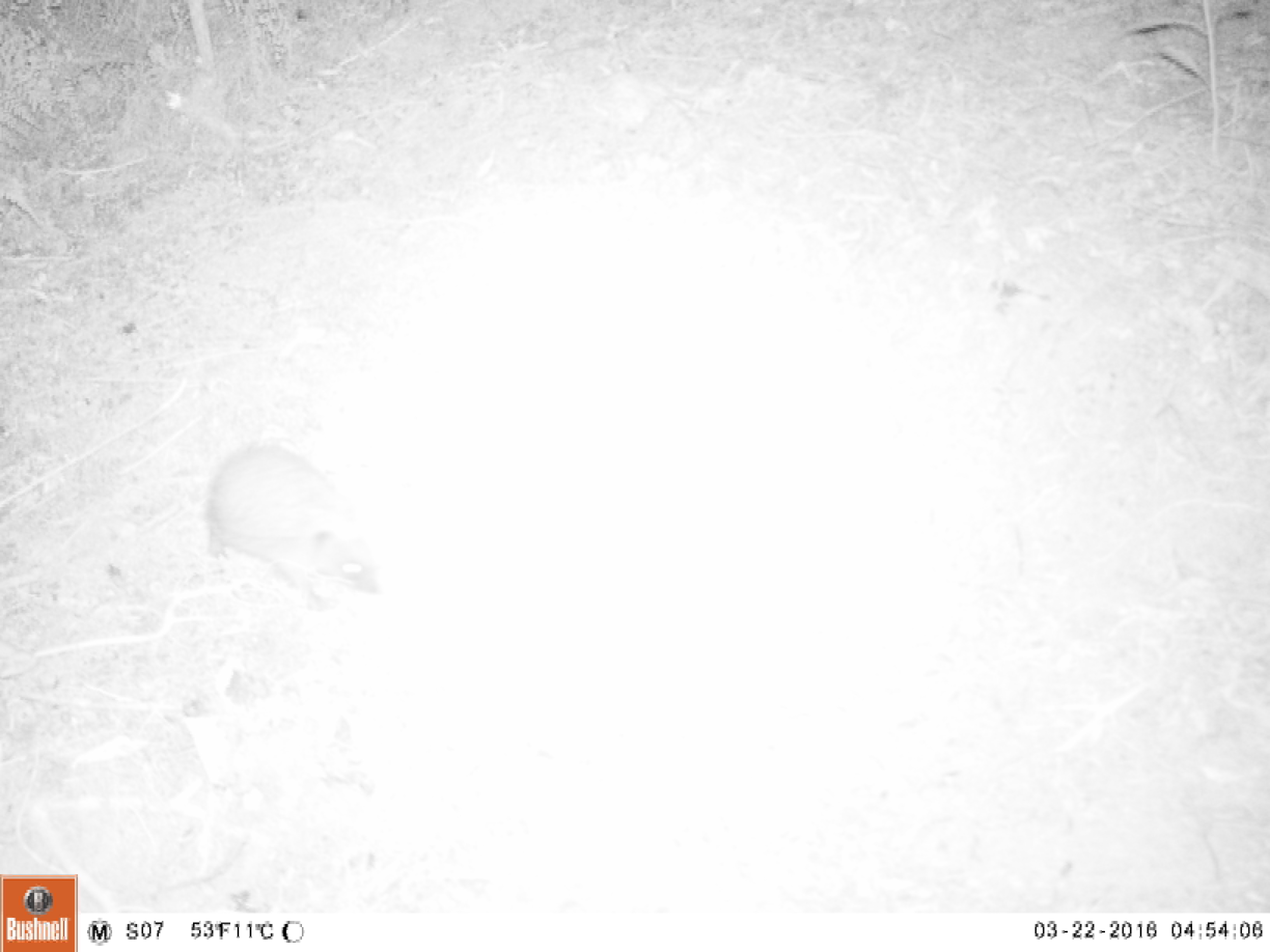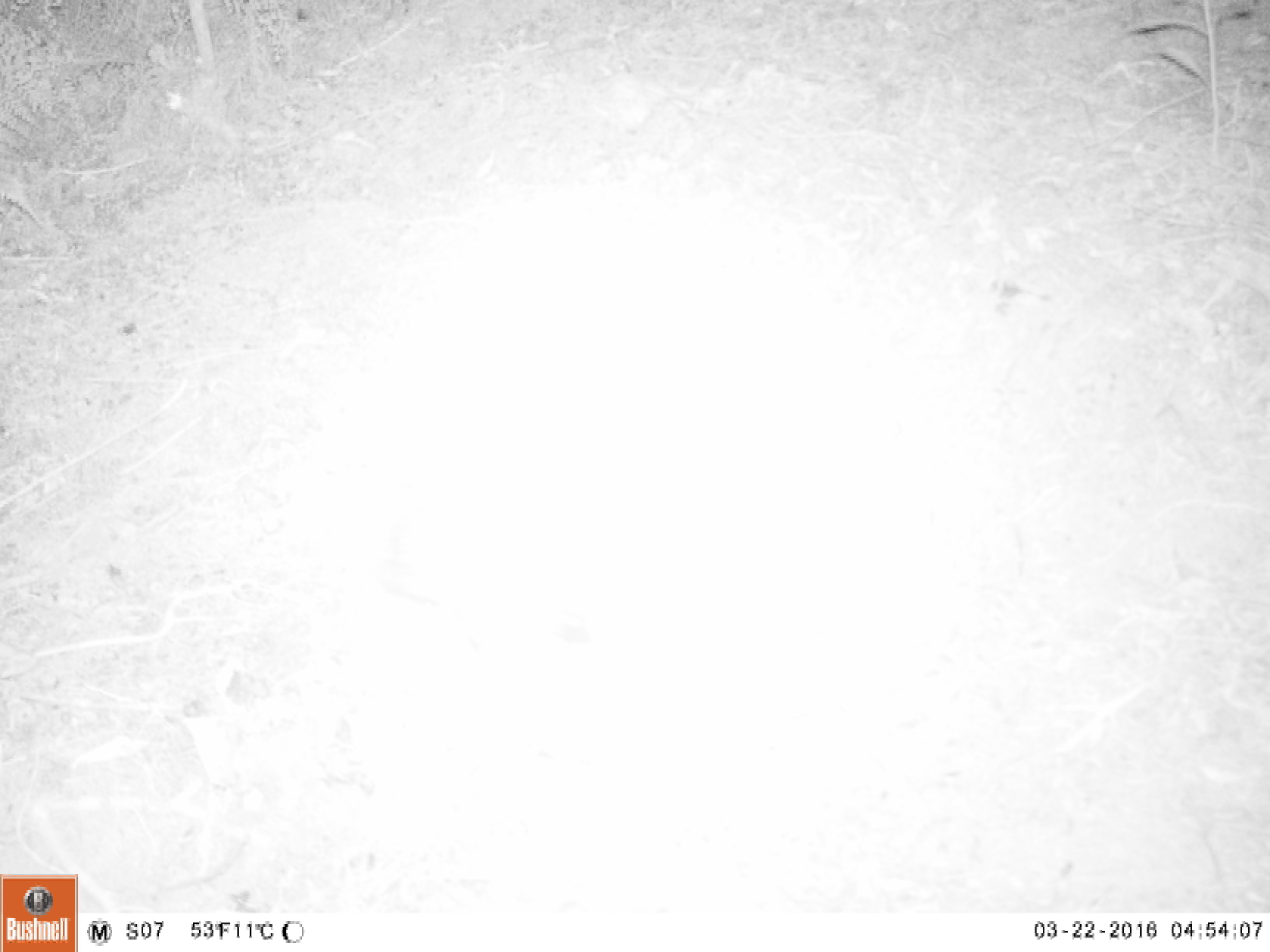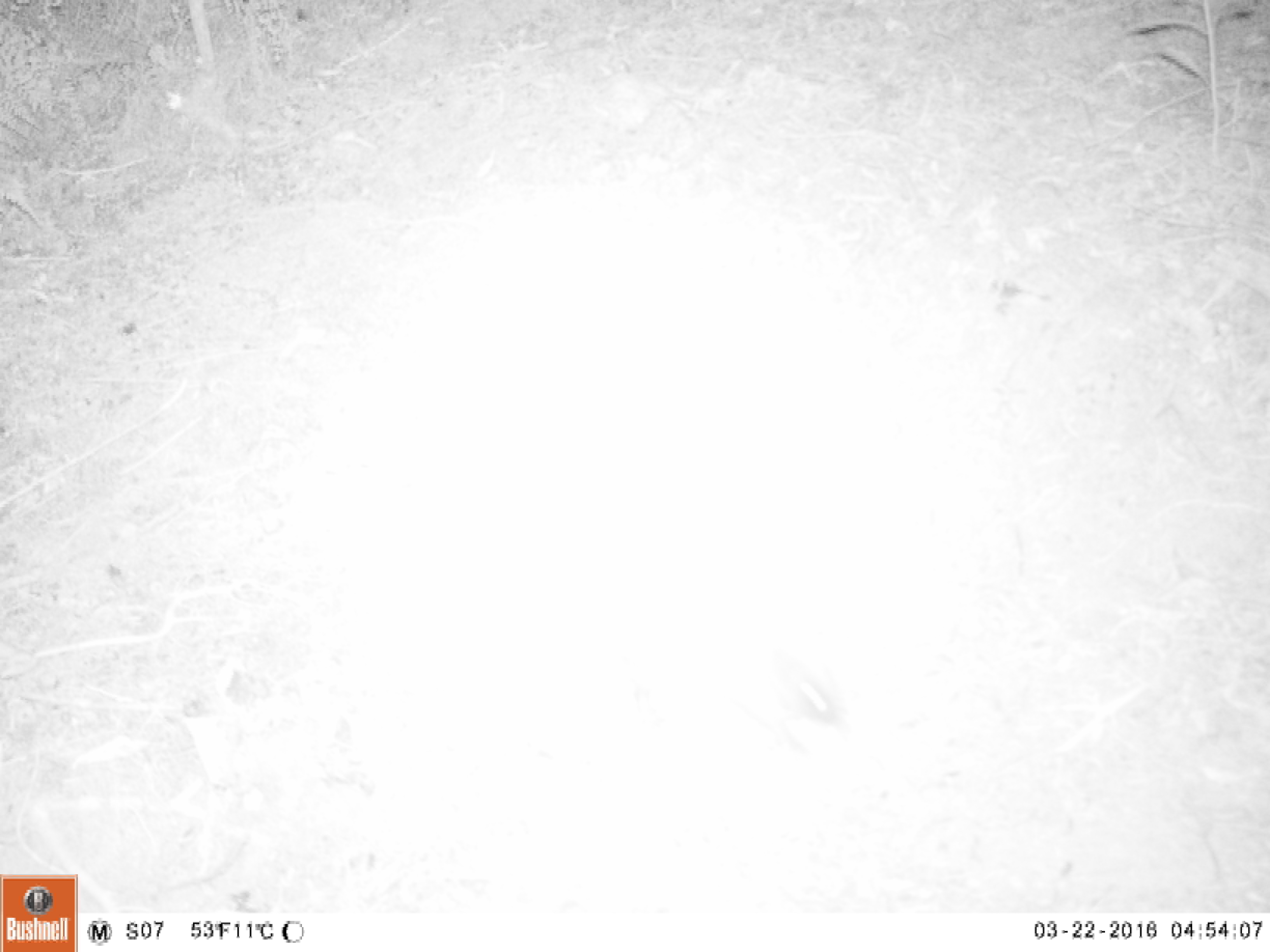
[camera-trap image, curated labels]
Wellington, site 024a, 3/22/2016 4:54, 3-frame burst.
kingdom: Animalia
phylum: Chordata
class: Mammalia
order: Eulipotyphla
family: Erinaceidae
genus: Erinaceus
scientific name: Erinaceus europaeus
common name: hedgehog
Hedgehog (Erinaceus europaeus).